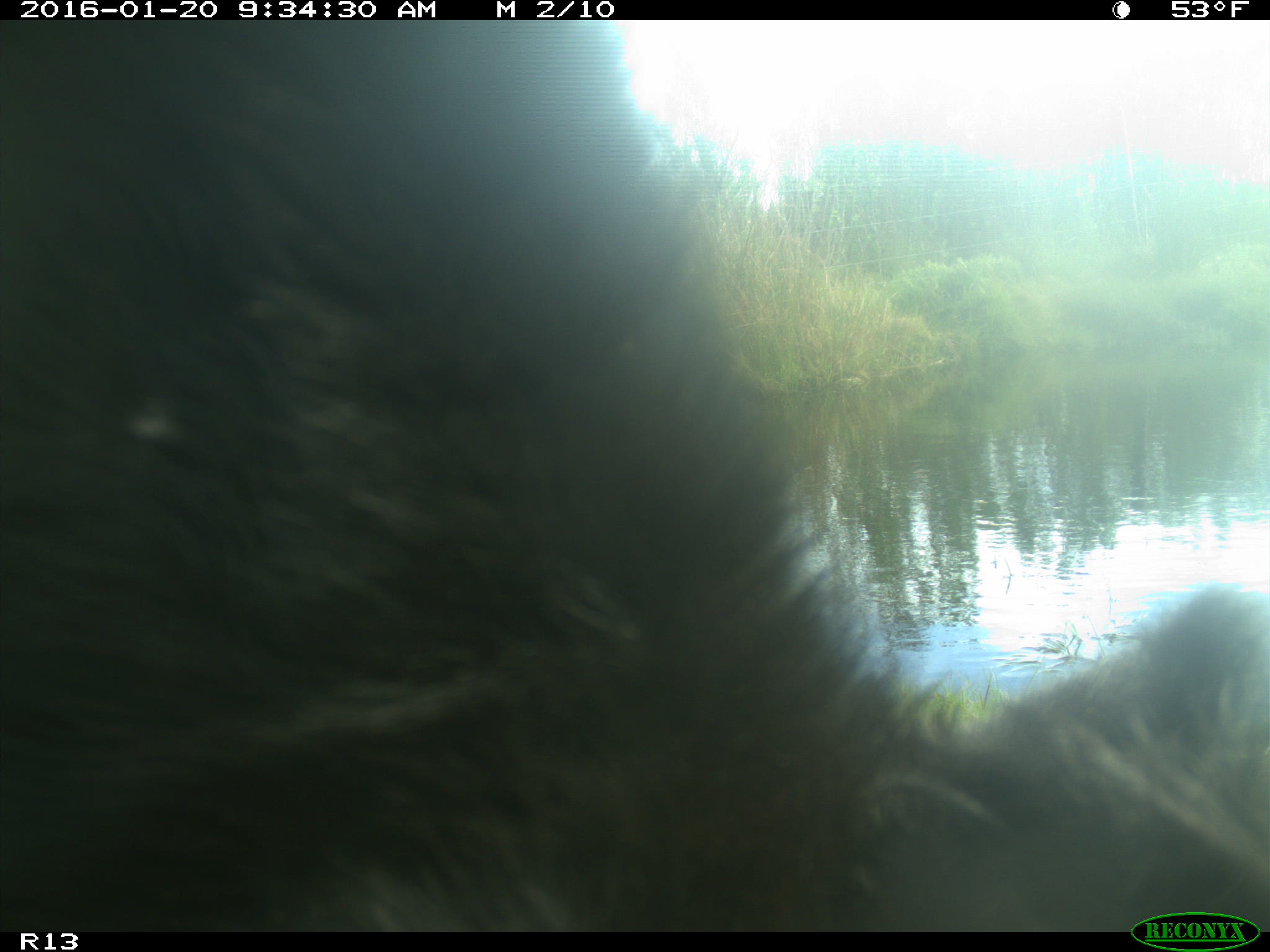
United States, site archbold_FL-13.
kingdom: Animalia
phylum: Chordata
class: Mammalia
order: Artiodactyla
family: Bovidae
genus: Bos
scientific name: Bos taurus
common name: domestic cow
Bos taurus (domestic cow).